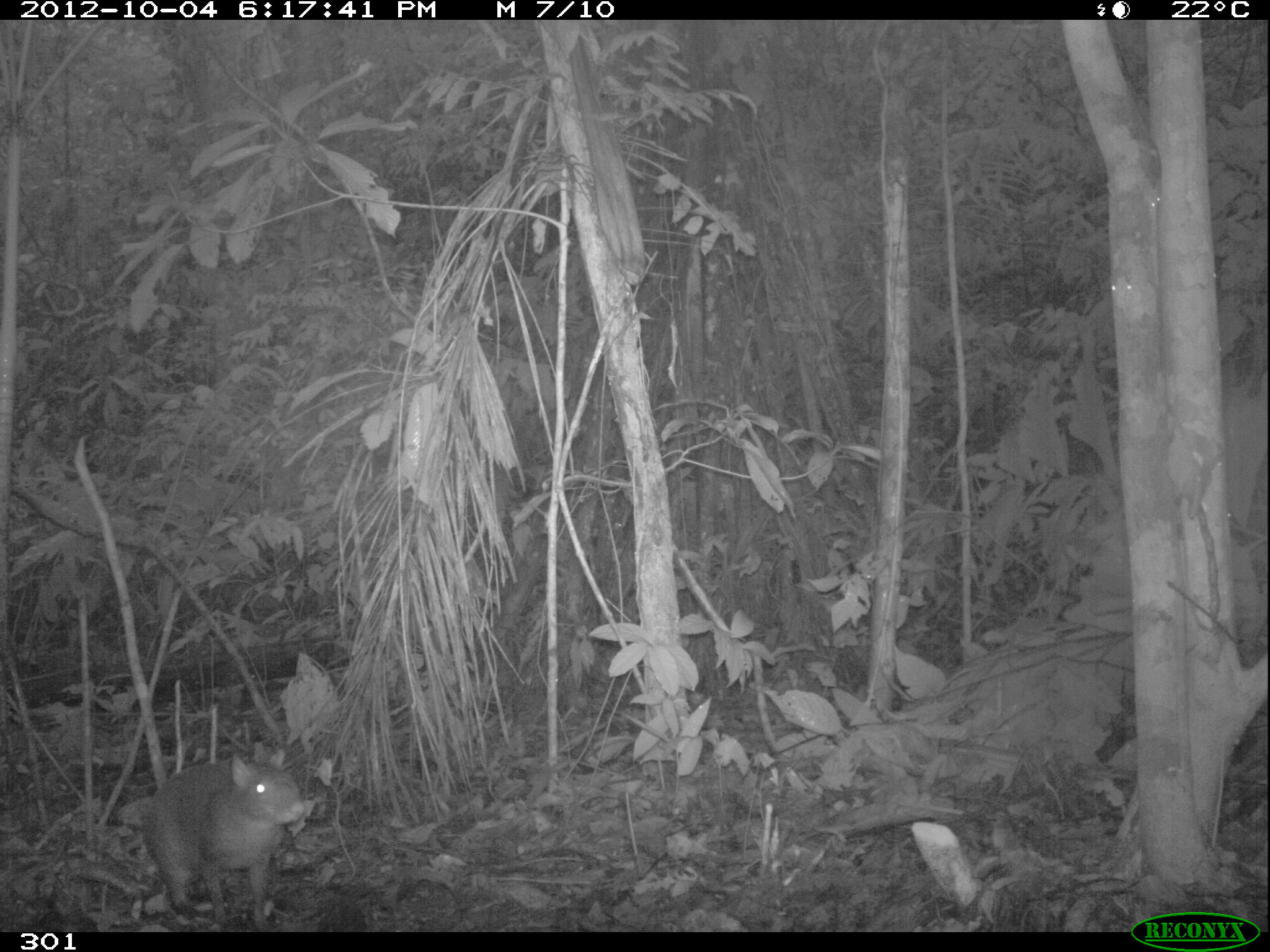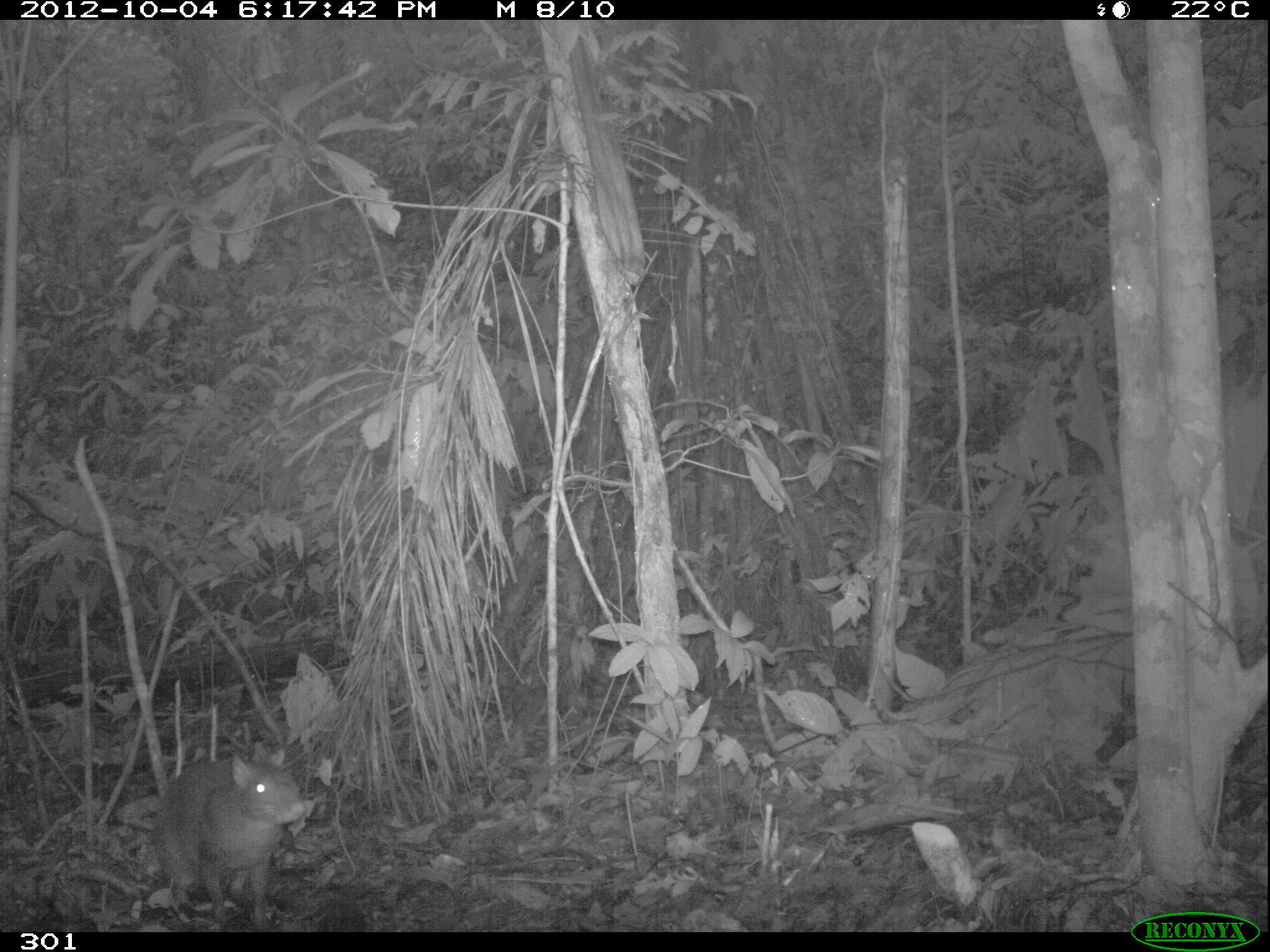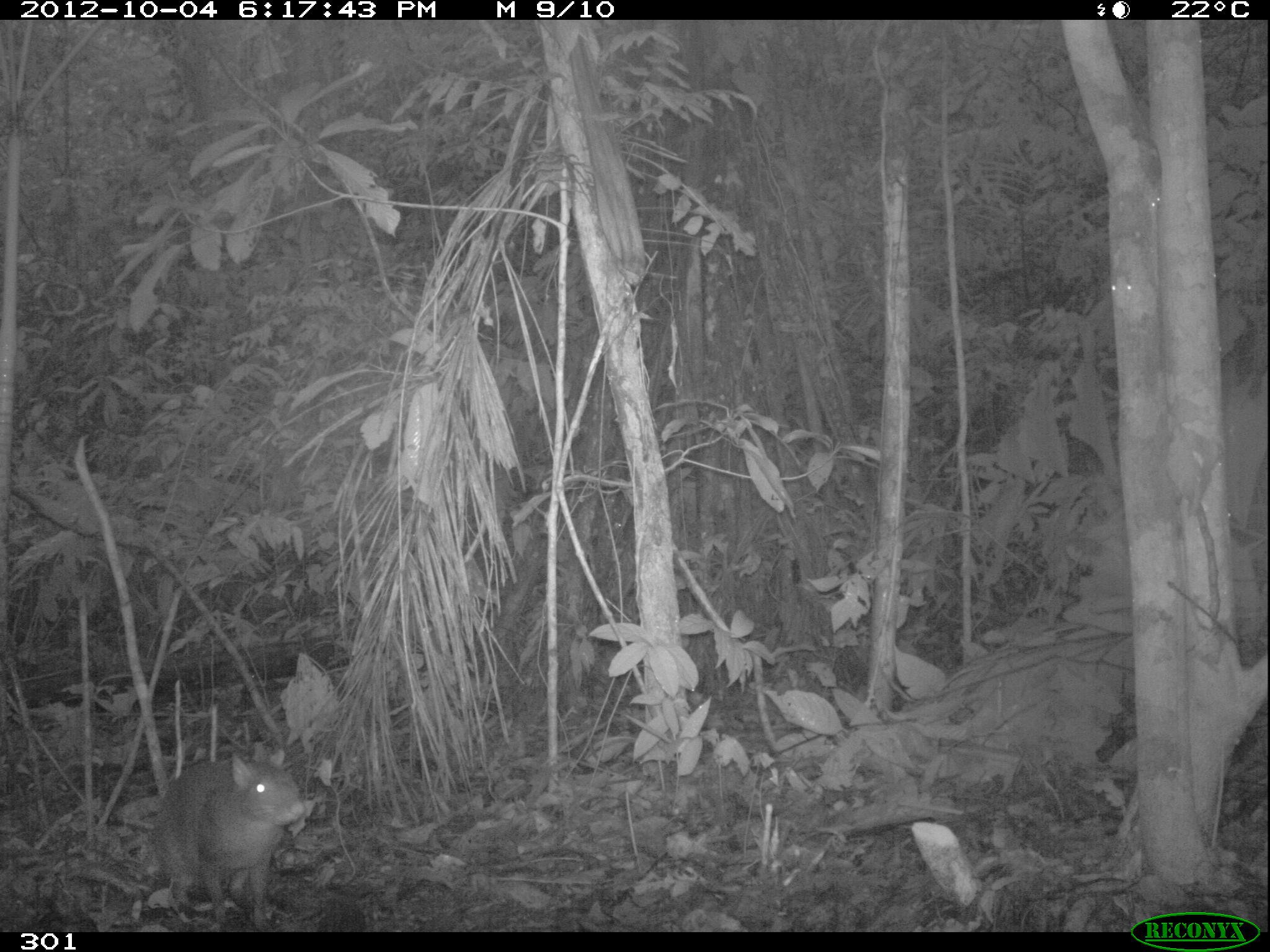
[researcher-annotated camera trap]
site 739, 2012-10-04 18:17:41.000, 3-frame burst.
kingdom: Animalia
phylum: Chordata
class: Mammalia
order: Rodentia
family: Dasyproctidae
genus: Dasyprocta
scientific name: Dasyprocta punctata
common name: central american agouti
Dasyprocta punctata (central american agouti).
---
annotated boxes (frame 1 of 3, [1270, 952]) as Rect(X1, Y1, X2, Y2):
dasyprocta punctata: Rect(136, 746, 305, 930)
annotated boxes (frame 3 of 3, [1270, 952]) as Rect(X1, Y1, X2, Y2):
dasyprocta punctata: Rect(149, 746, 305, 928)